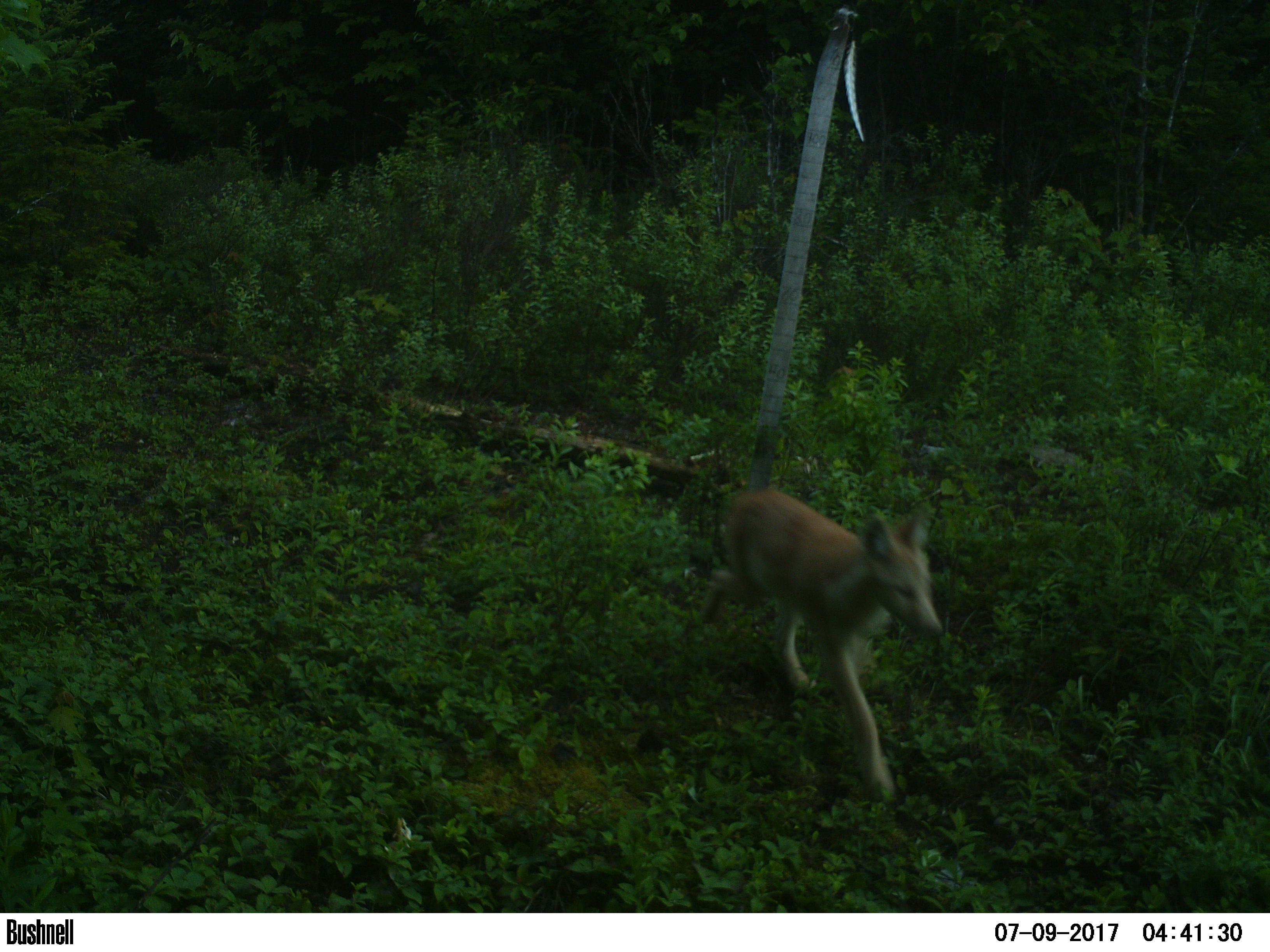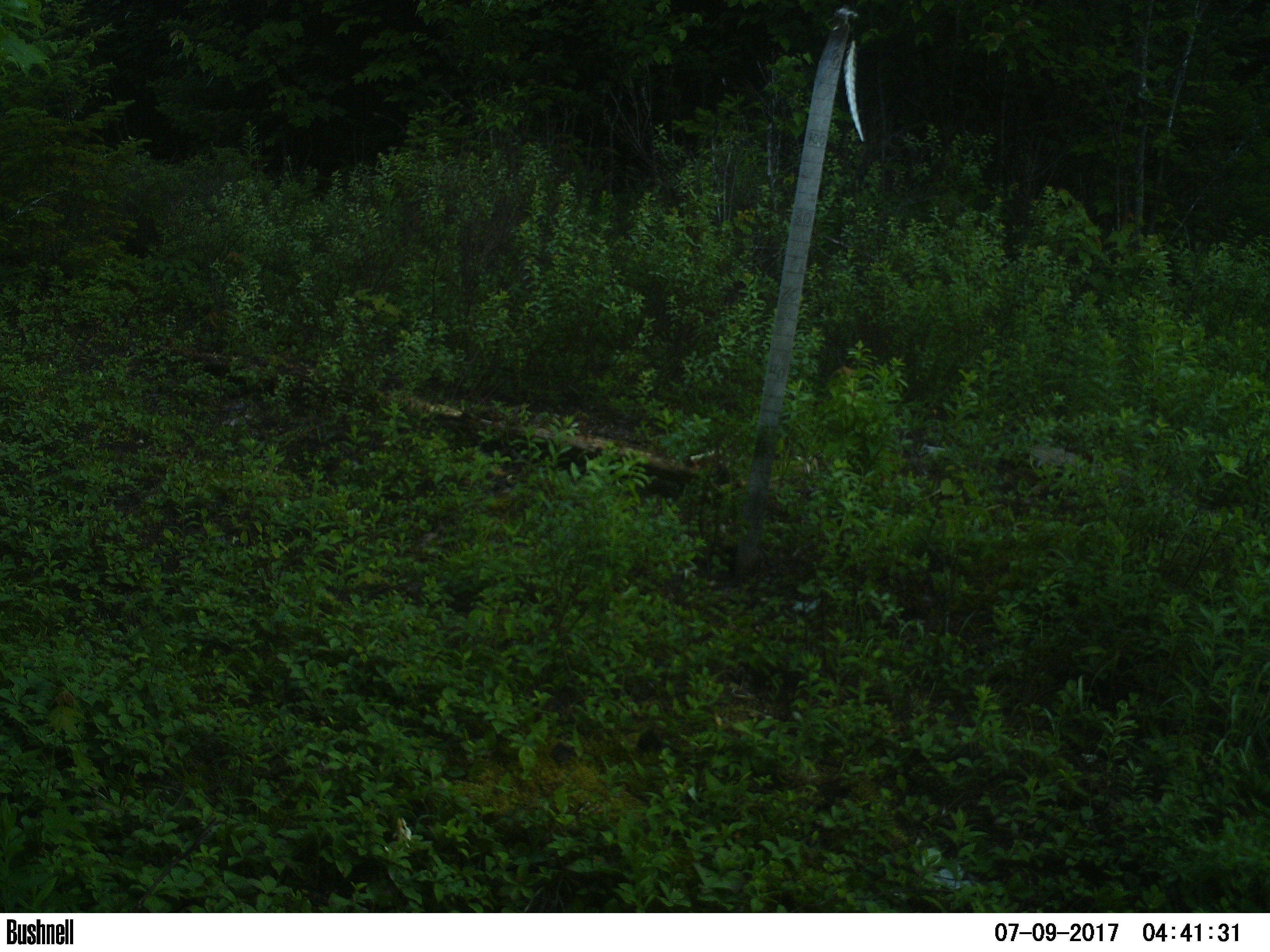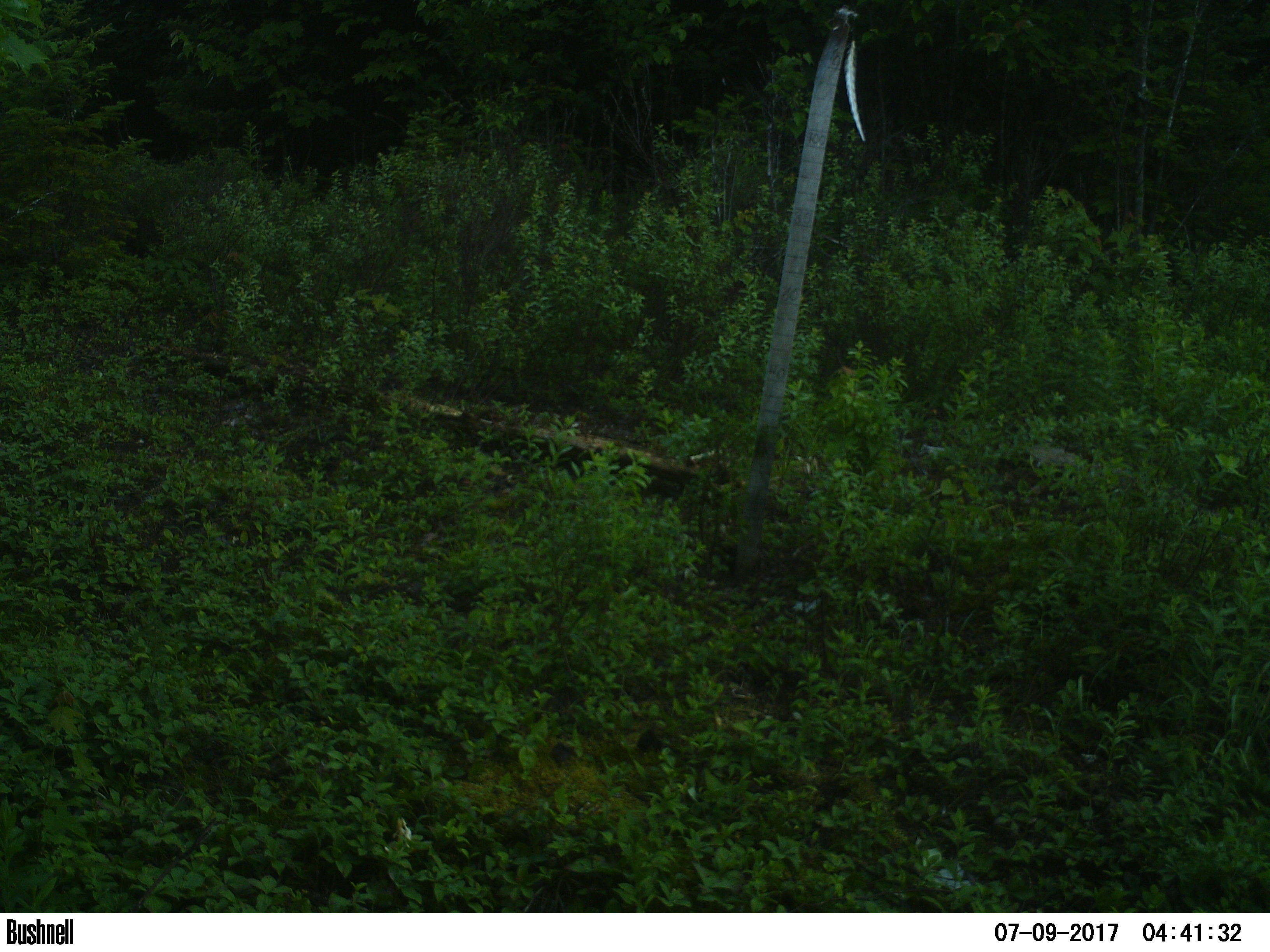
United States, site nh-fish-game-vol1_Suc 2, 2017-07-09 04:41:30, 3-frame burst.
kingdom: Animalia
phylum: Chordata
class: Mammalia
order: Carnivora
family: Canidae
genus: Canis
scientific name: Canis latrans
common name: coyote